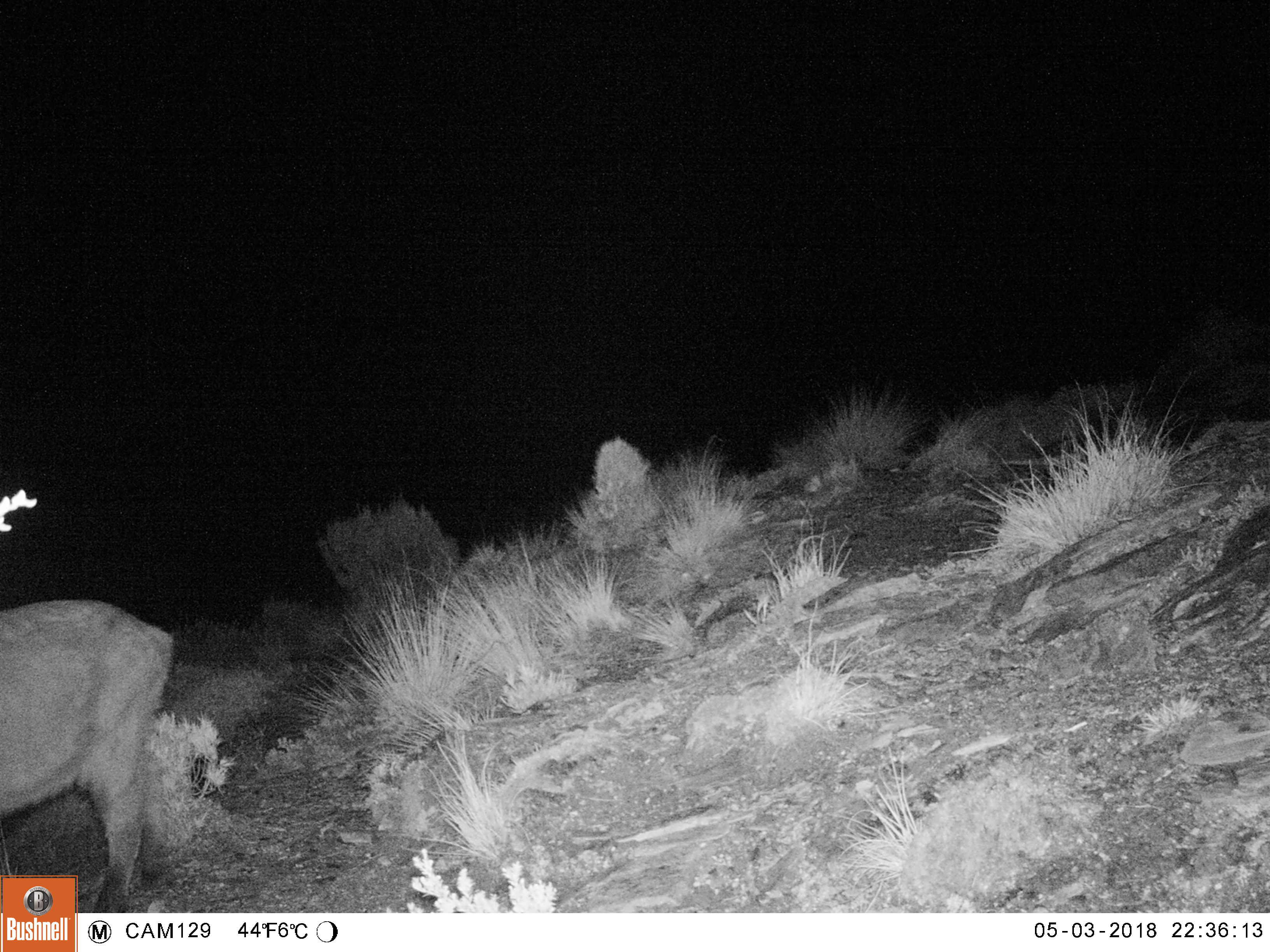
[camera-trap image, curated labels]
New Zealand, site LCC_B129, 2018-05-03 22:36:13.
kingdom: Animalia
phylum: Chordata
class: Mammalia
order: Artiodactyla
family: Bovidae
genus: Nilgiritragus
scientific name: Nilgiritragus hylocrius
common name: tahr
Tahr (Nilgiritragus hylocrius).